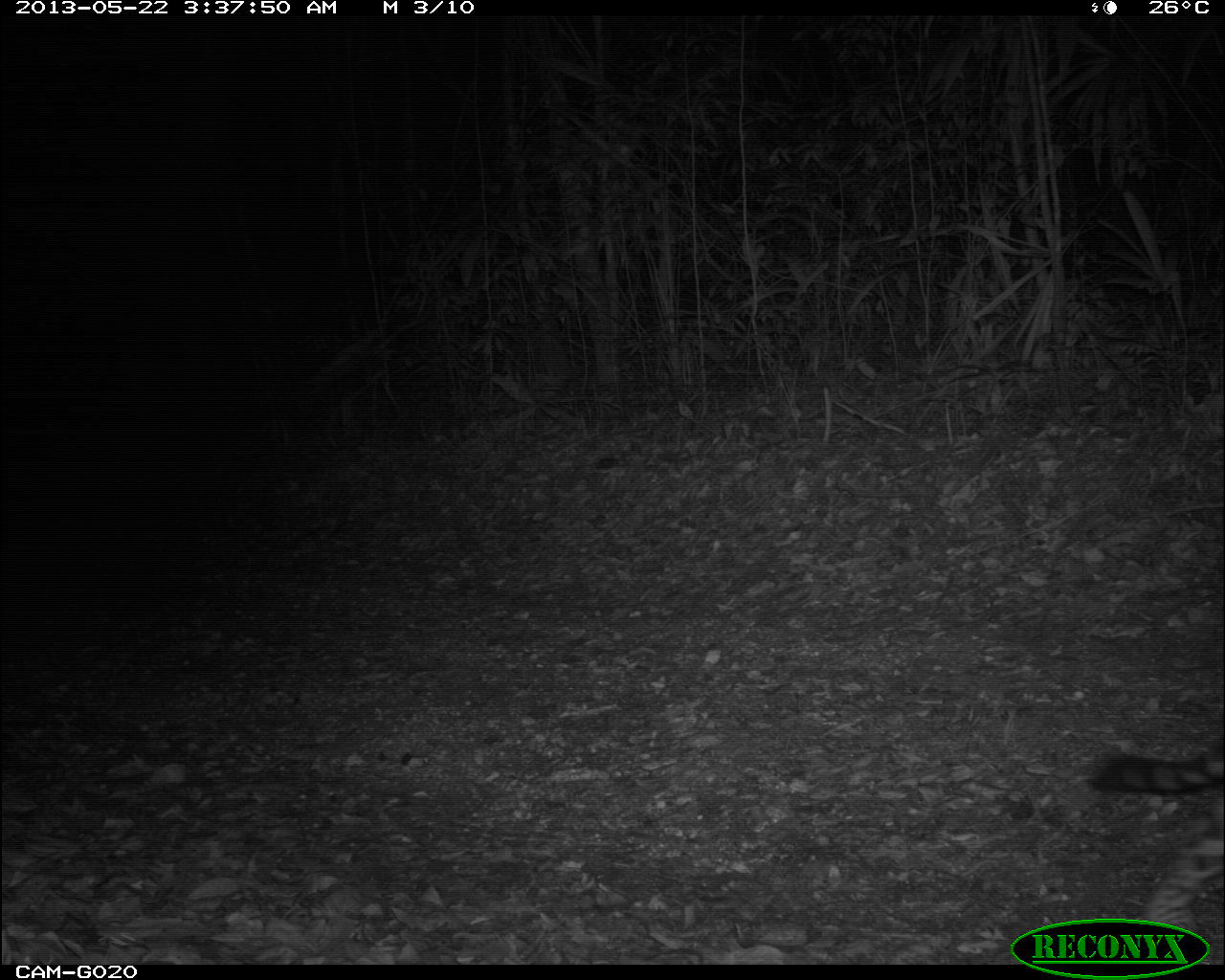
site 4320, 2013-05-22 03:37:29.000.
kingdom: Animalia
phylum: Chordata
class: Mammalia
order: Carnivora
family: Felidae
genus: Panthera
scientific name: Panthera onca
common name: jaguar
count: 1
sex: male